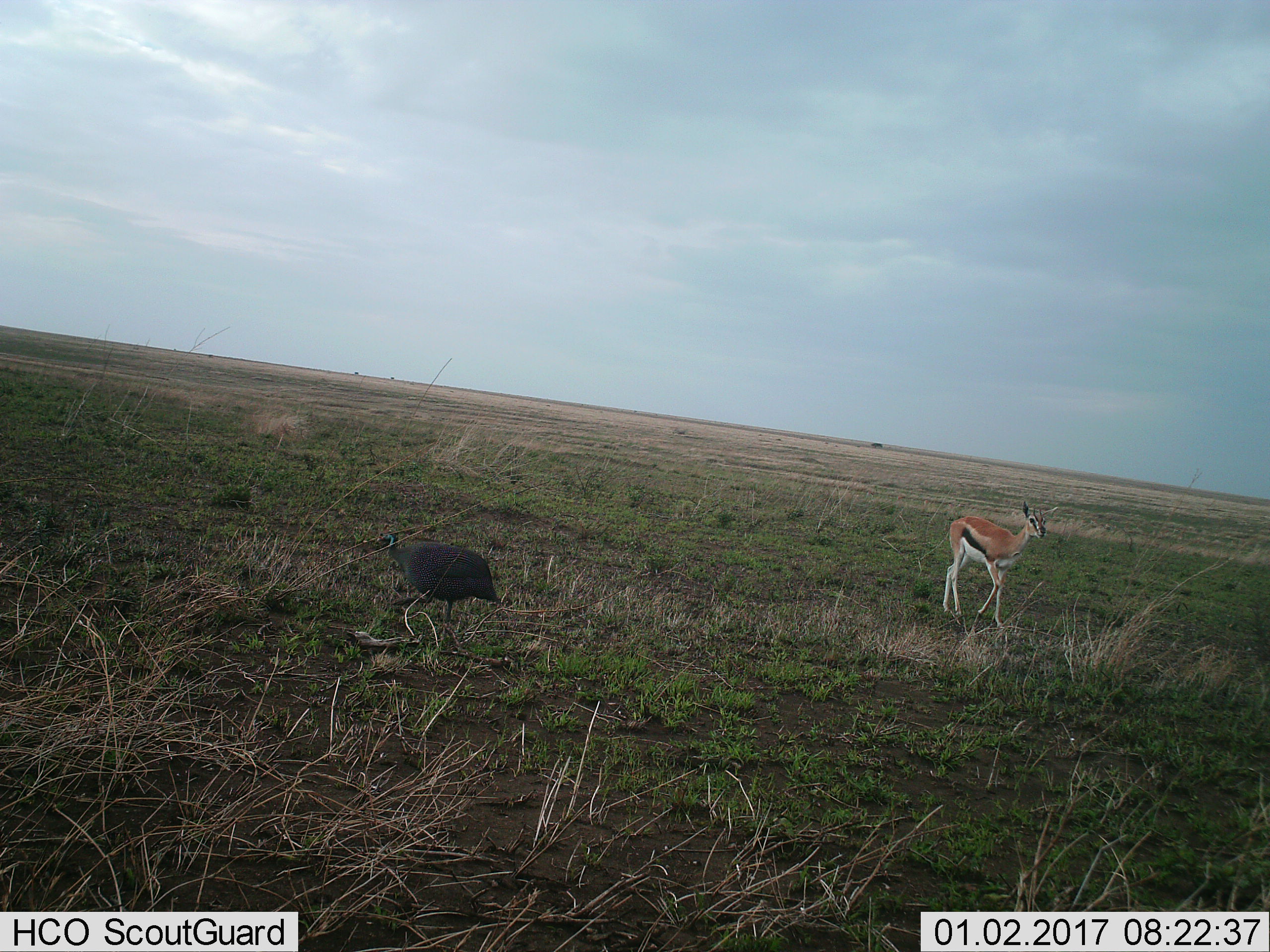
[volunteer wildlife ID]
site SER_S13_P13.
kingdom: Animalia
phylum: Chordata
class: Mammalia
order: Artiodactyla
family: Bovidae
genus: Eudorcas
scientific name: Eudorcas thomsonii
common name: thomson's gazelle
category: gazellethomsons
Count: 1.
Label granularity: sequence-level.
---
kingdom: Animalia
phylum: Chordata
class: Aves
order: Galliformes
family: Numididae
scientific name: Numididae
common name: guineafowl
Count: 1.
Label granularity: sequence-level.